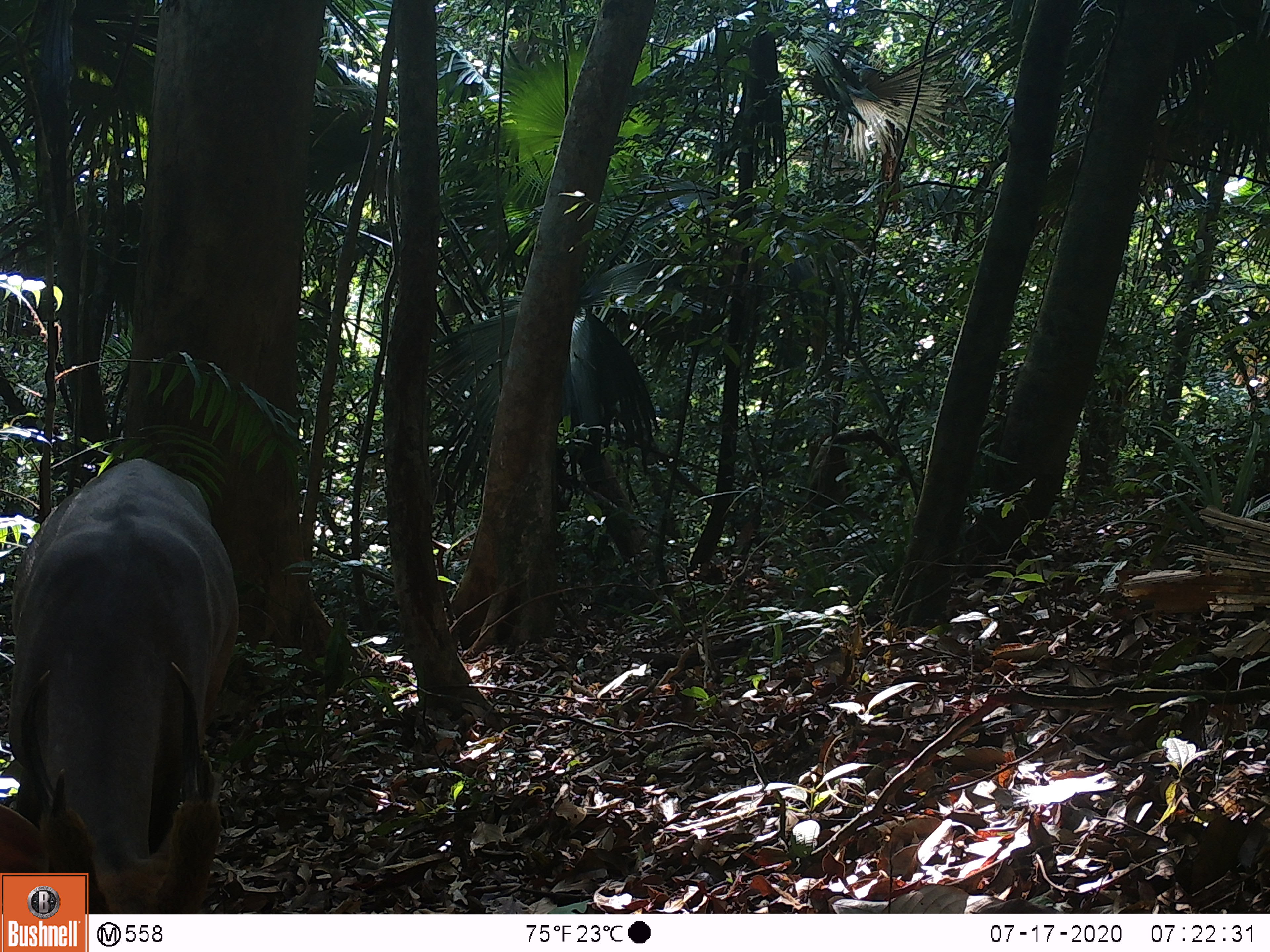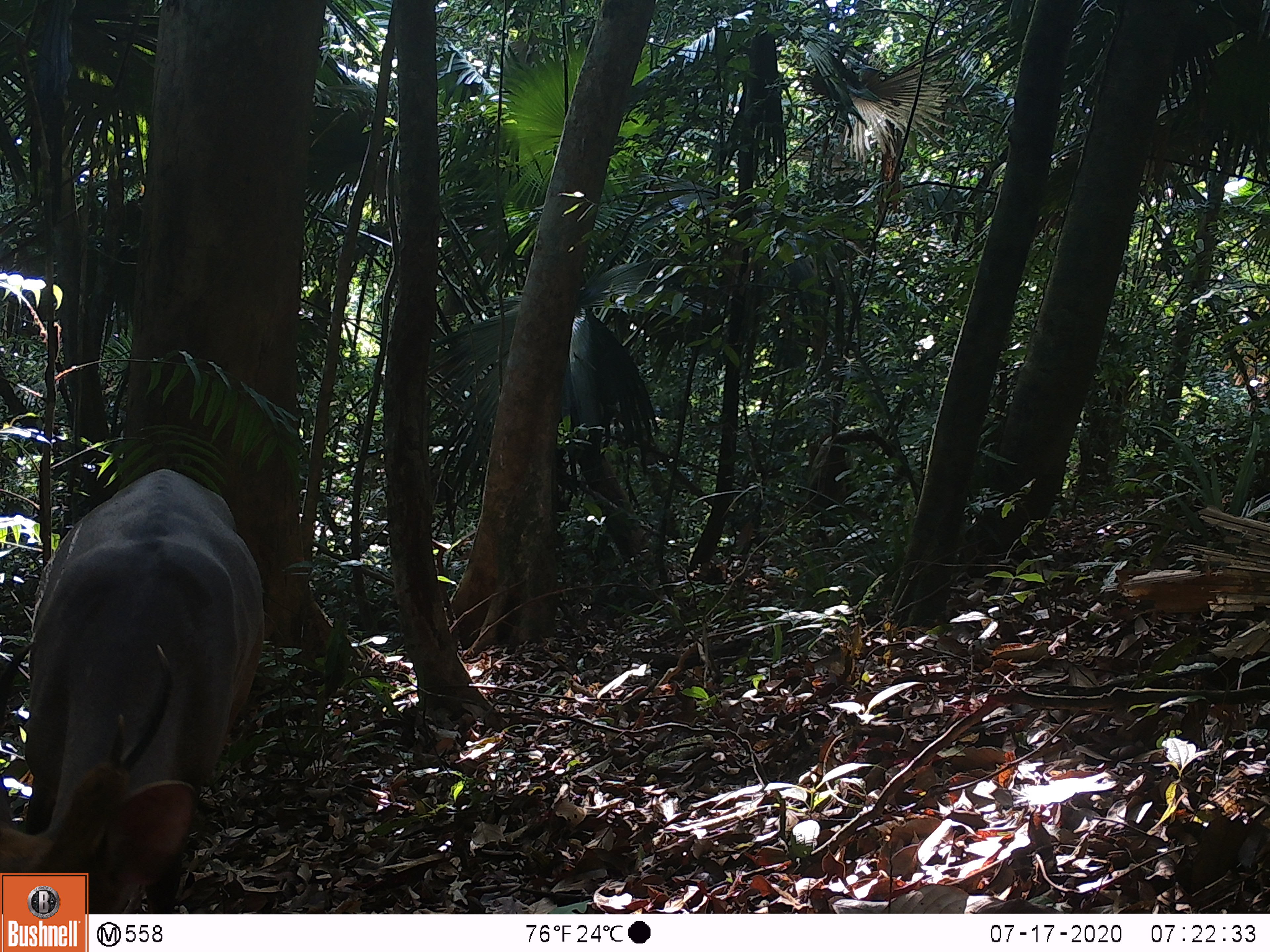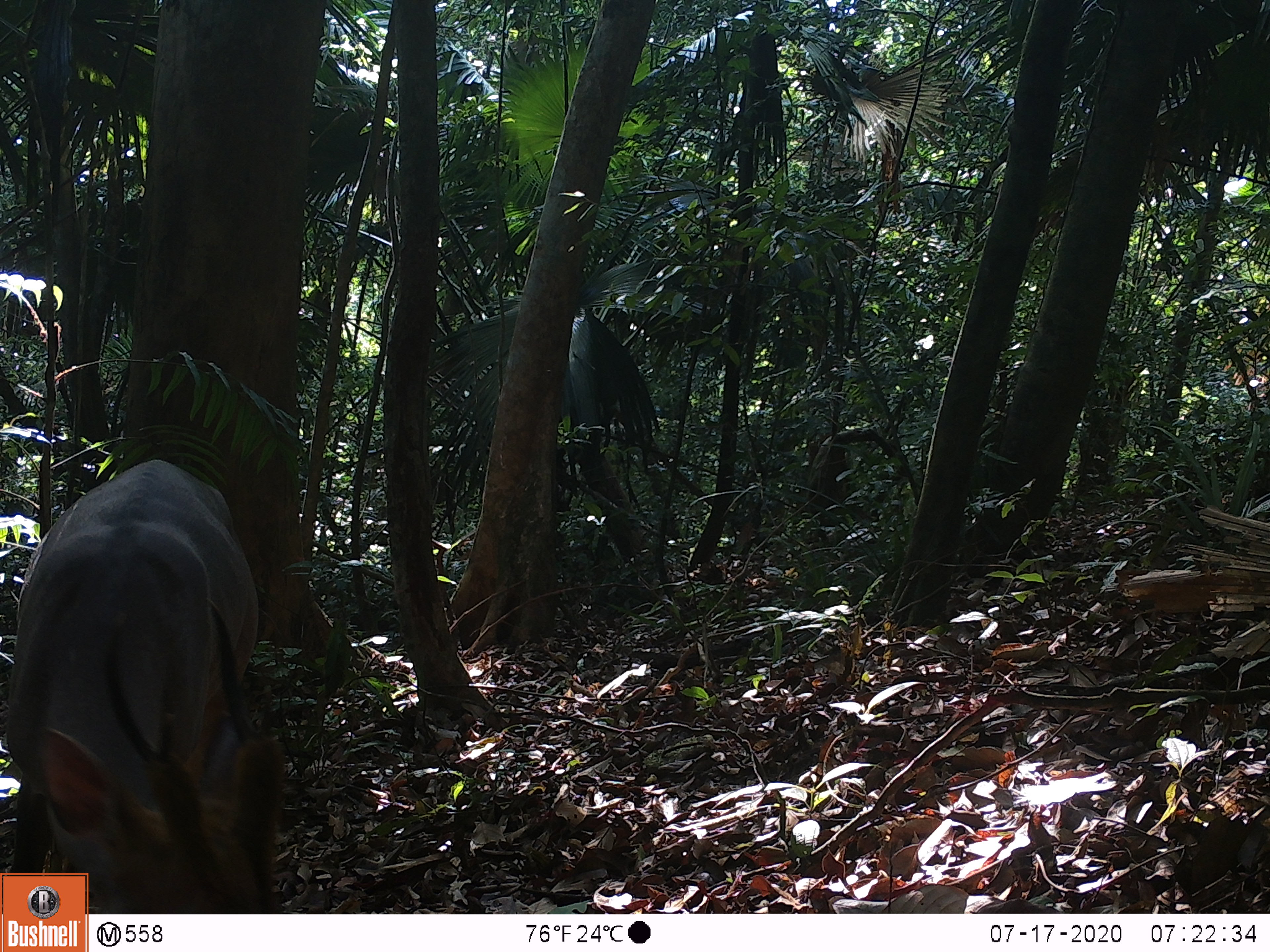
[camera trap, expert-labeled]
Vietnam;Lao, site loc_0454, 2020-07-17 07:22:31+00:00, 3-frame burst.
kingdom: Animalia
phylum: Chordata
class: Mammalia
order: Artiodactyla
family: Cervidae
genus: Muntiacus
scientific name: Muntiacus vuquangensis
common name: large-antlered muntjac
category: large antlered muntjac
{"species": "large antlered muntjac (large-antlered muntjac) (Muntiacus vuquangensis)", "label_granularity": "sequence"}